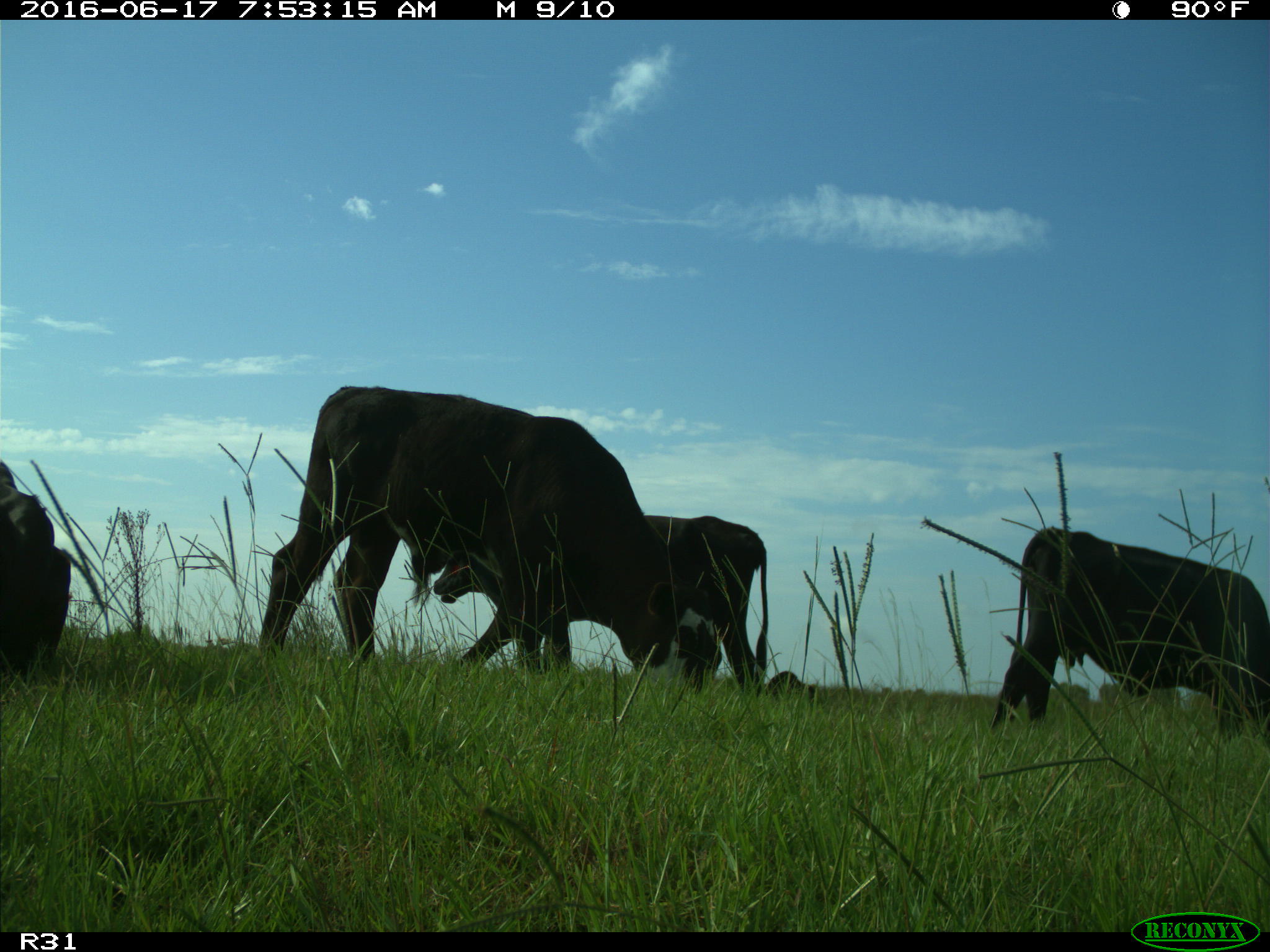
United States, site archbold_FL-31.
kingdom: Animalia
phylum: Chordata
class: Mammalia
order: Artiodactyla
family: Bovidae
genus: Bos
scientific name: Bos taurus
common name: domestic cow